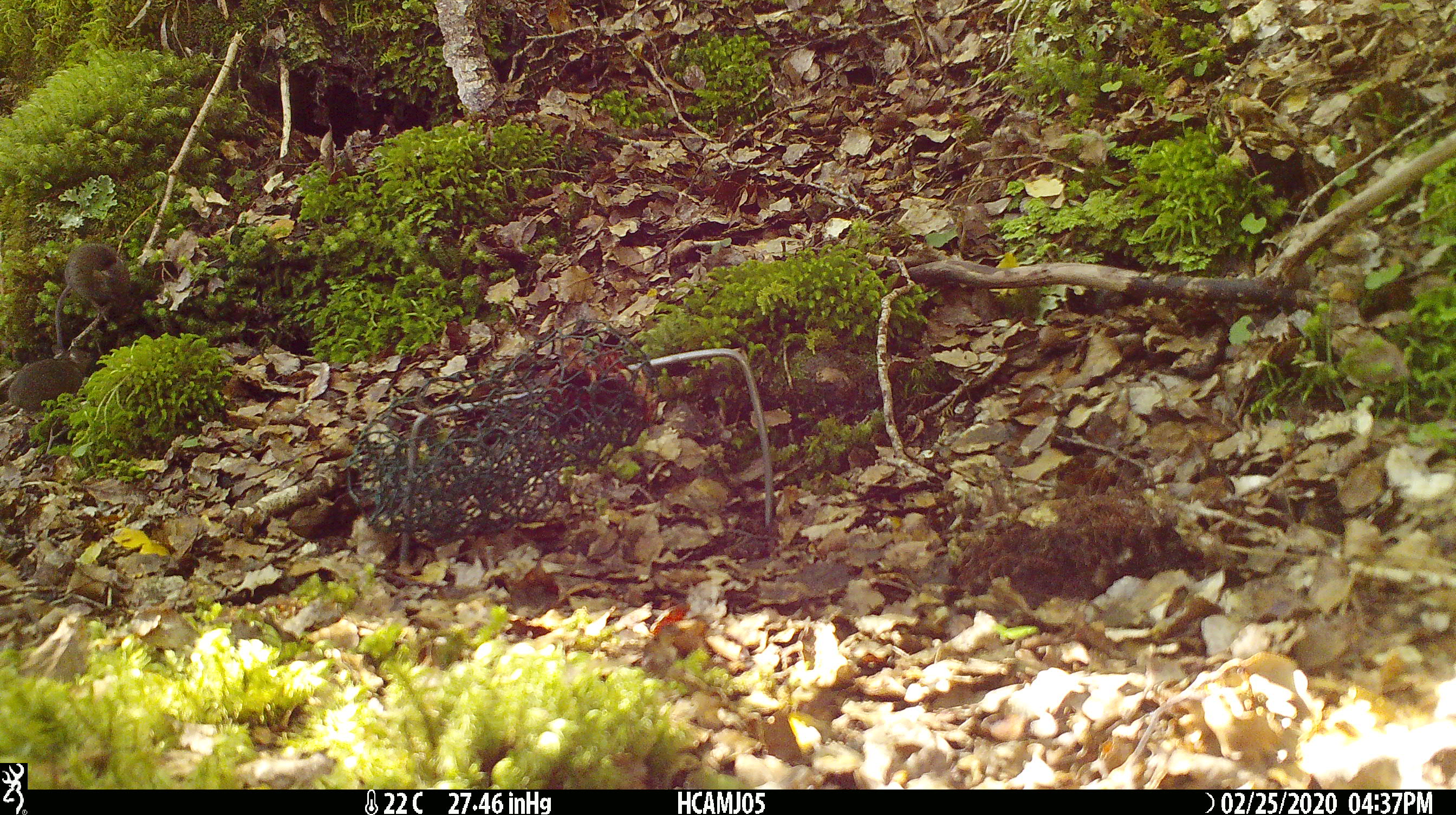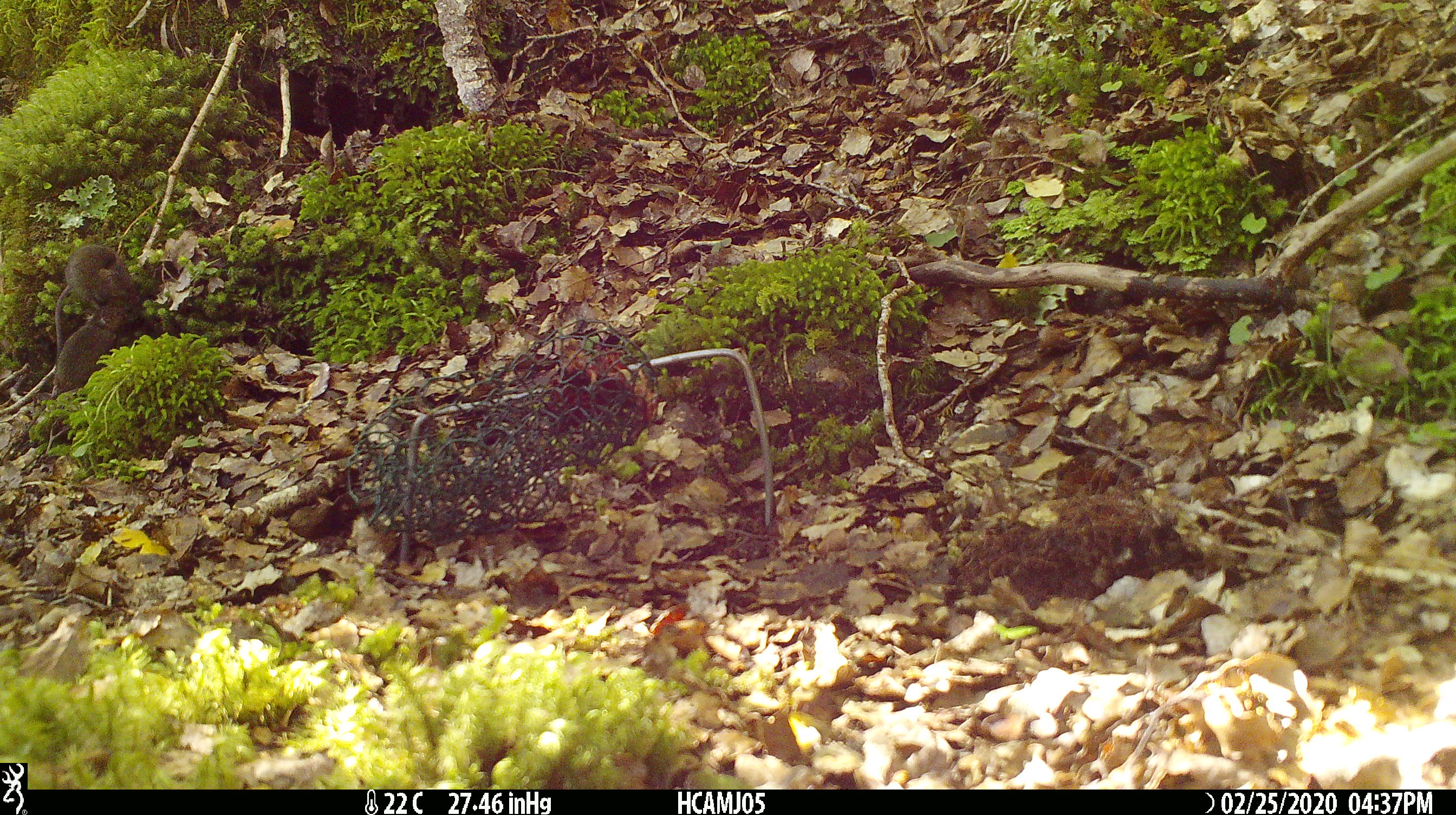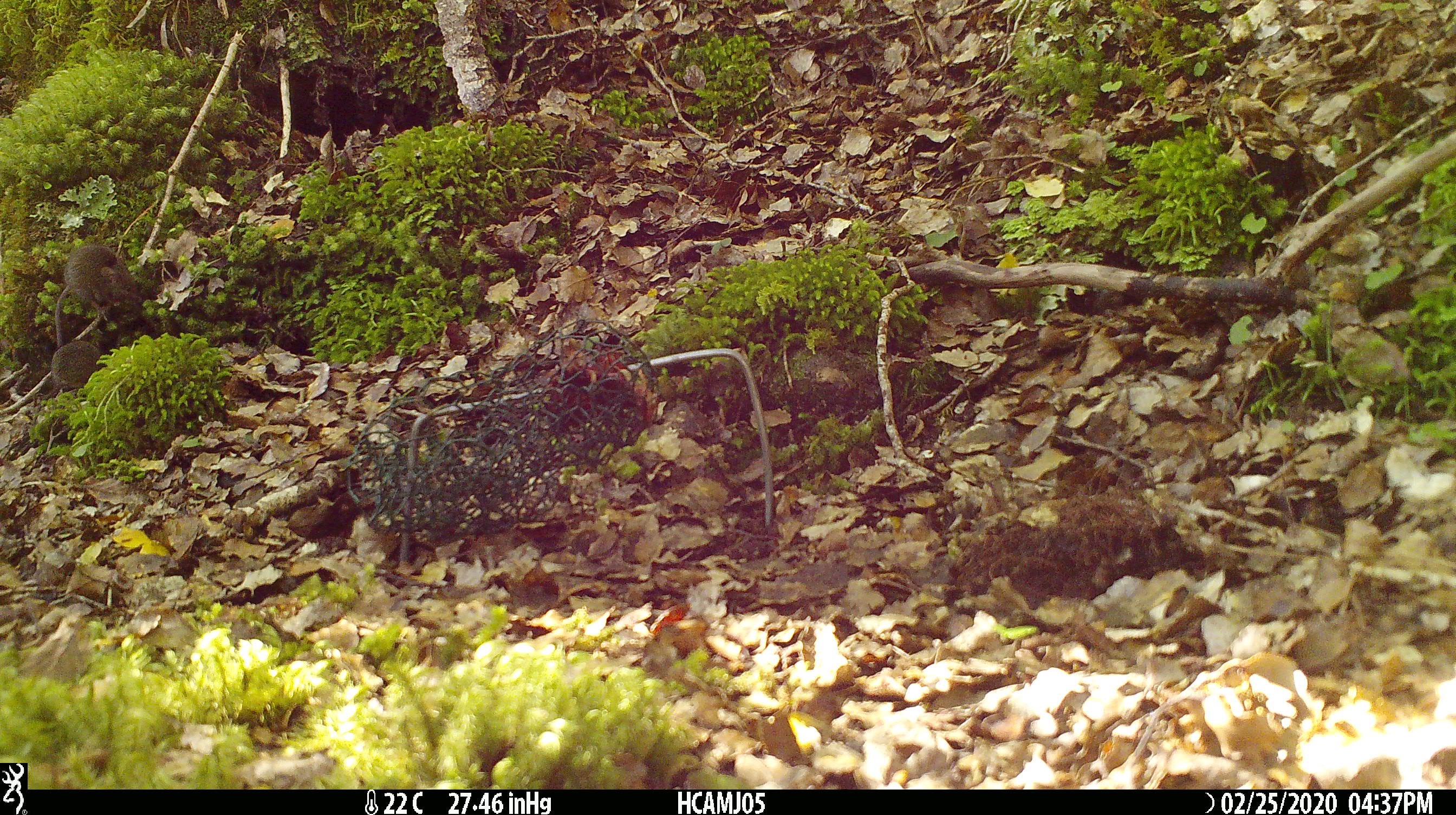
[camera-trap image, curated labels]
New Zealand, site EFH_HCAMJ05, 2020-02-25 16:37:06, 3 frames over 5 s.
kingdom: Animalia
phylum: Chordata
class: Mammalia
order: Rodentia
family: Muridae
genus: Mus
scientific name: Mus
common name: mouse